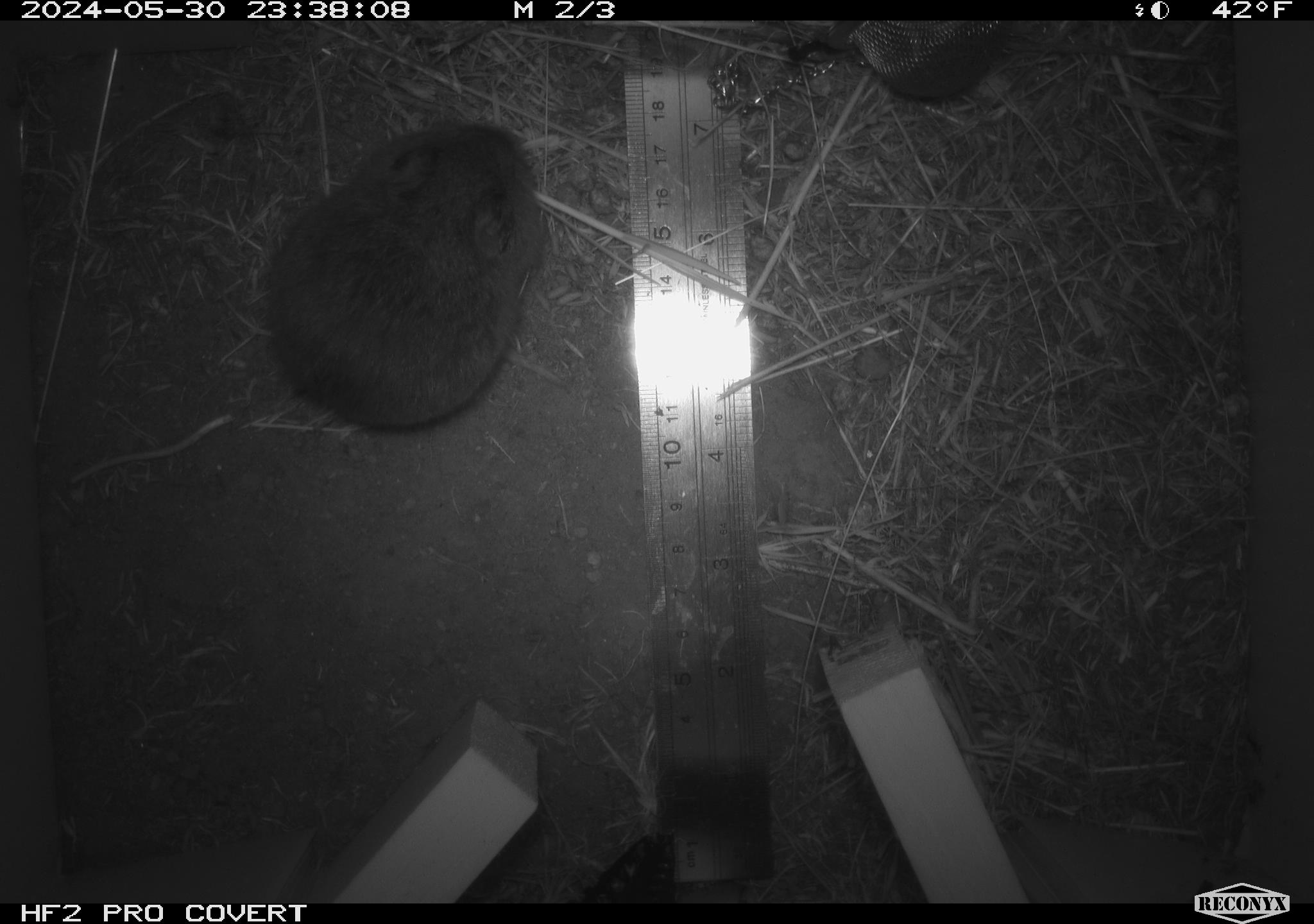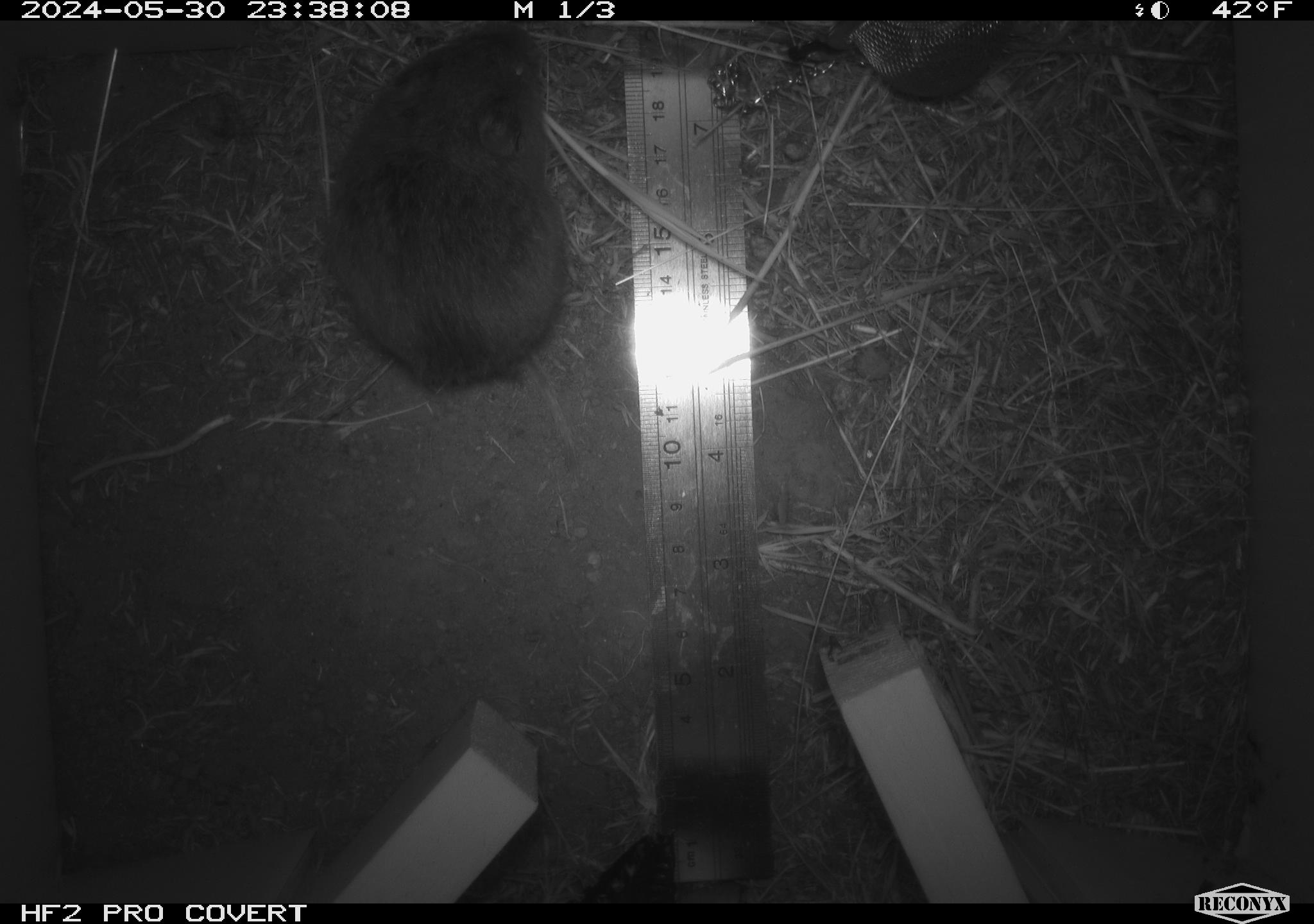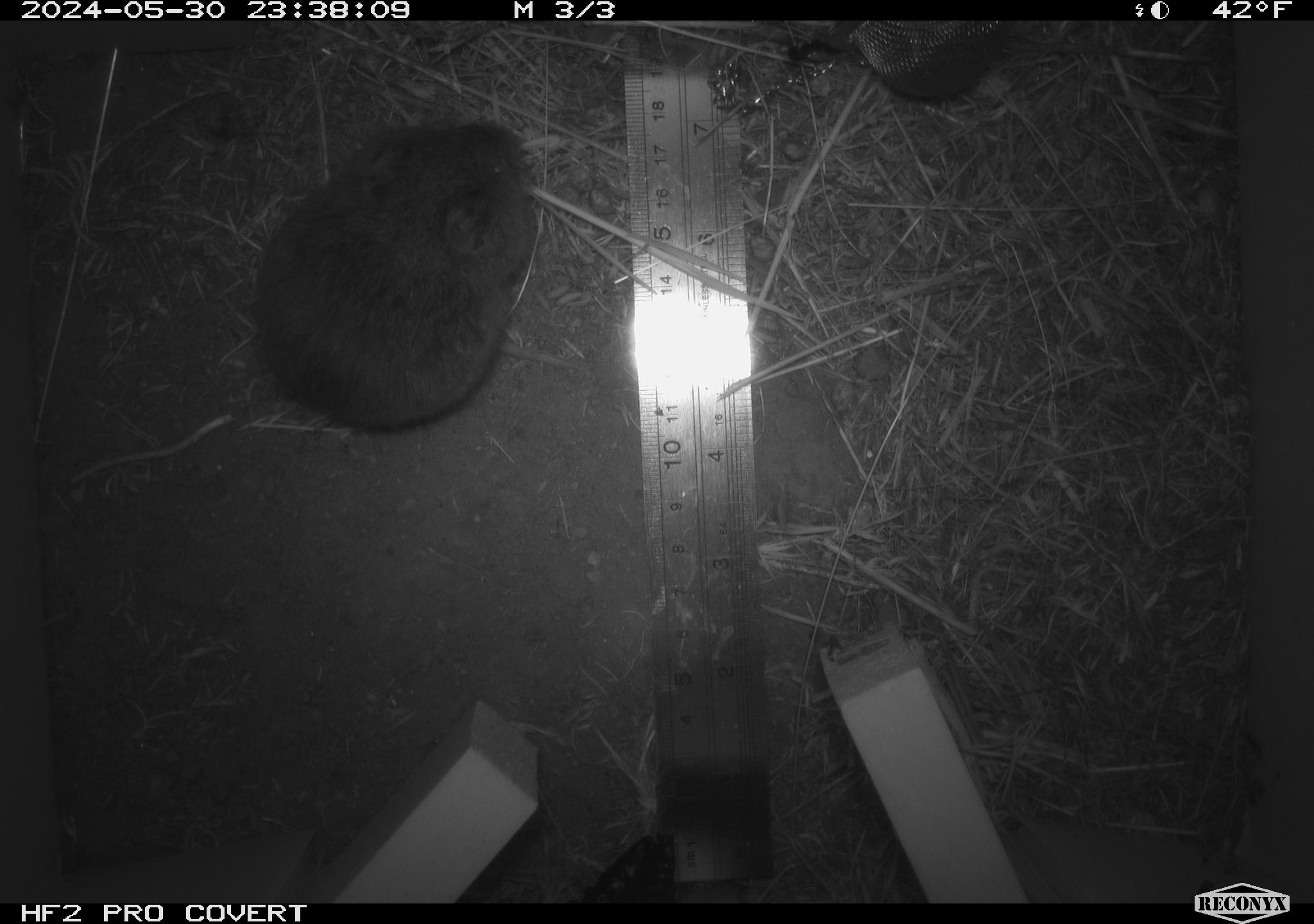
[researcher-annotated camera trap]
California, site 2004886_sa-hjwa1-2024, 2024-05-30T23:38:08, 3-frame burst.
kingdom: Animalia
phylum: Chordata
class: Mammalia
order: Rodentia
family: Cricetidae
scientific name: Cricetidae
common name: hamsters, voles, lemmings, and allies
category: cricetidae family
Cricetidae family (hamsters, voles, lemmings, and allies) (Cricetidae).